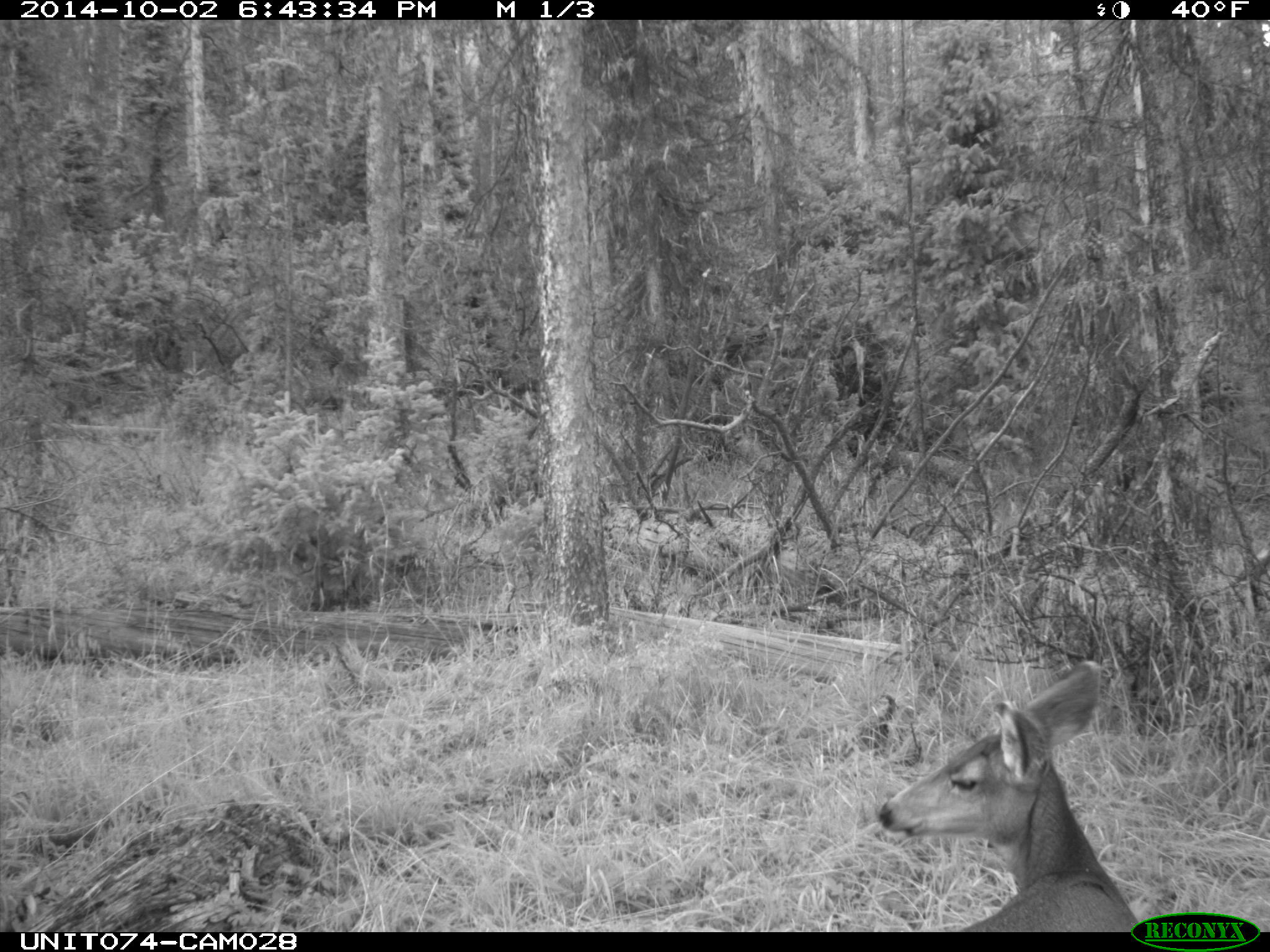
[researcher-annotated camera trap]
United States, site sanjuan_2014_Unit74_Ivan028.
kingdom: Animalia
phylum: Chordata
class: Mammalia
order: Artiodactyla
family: Cervidae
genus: Odocoileus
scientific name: Odocoileus hemionus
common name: mule deer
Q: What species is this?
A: Odocoileus hemionus (mule deer).